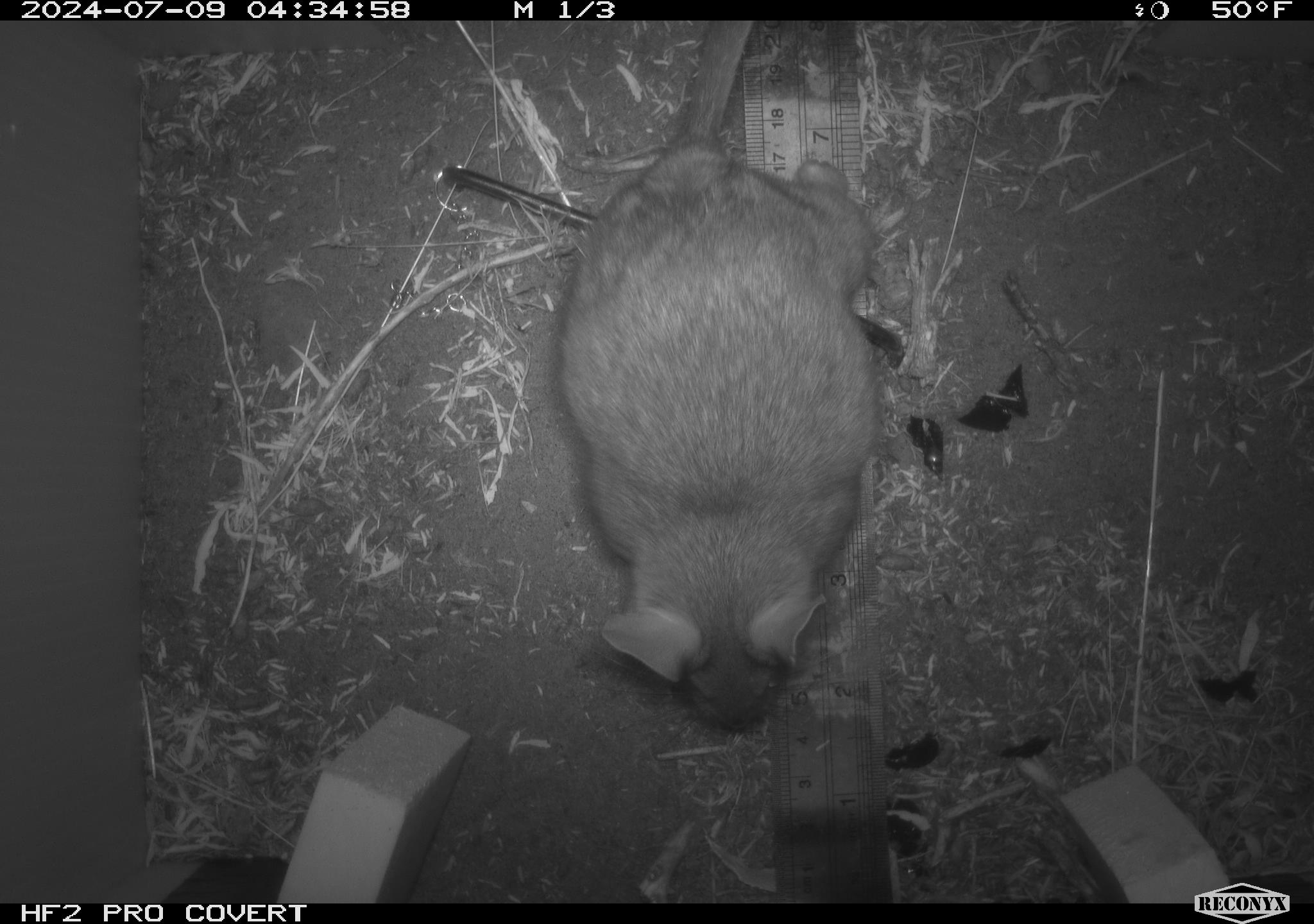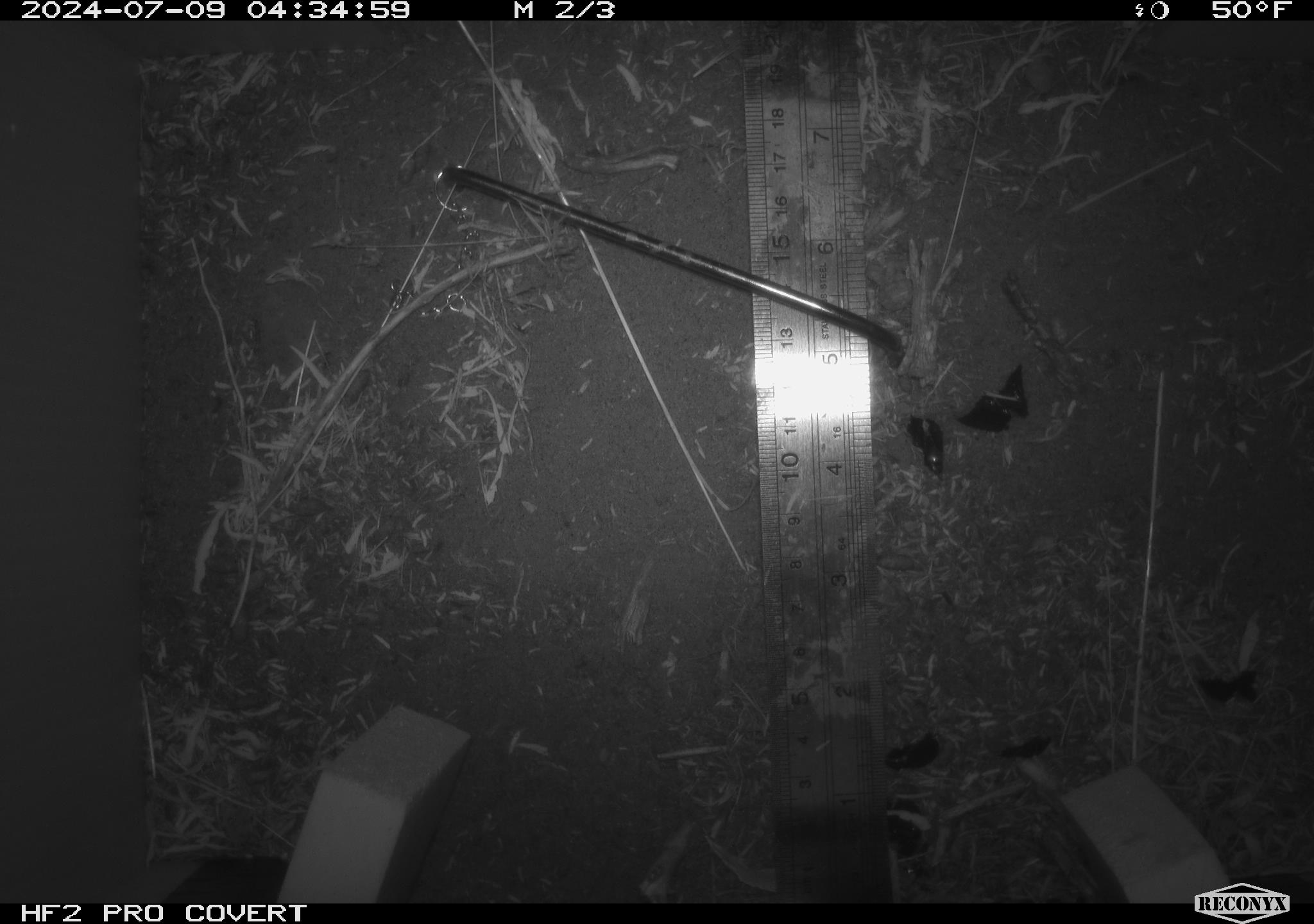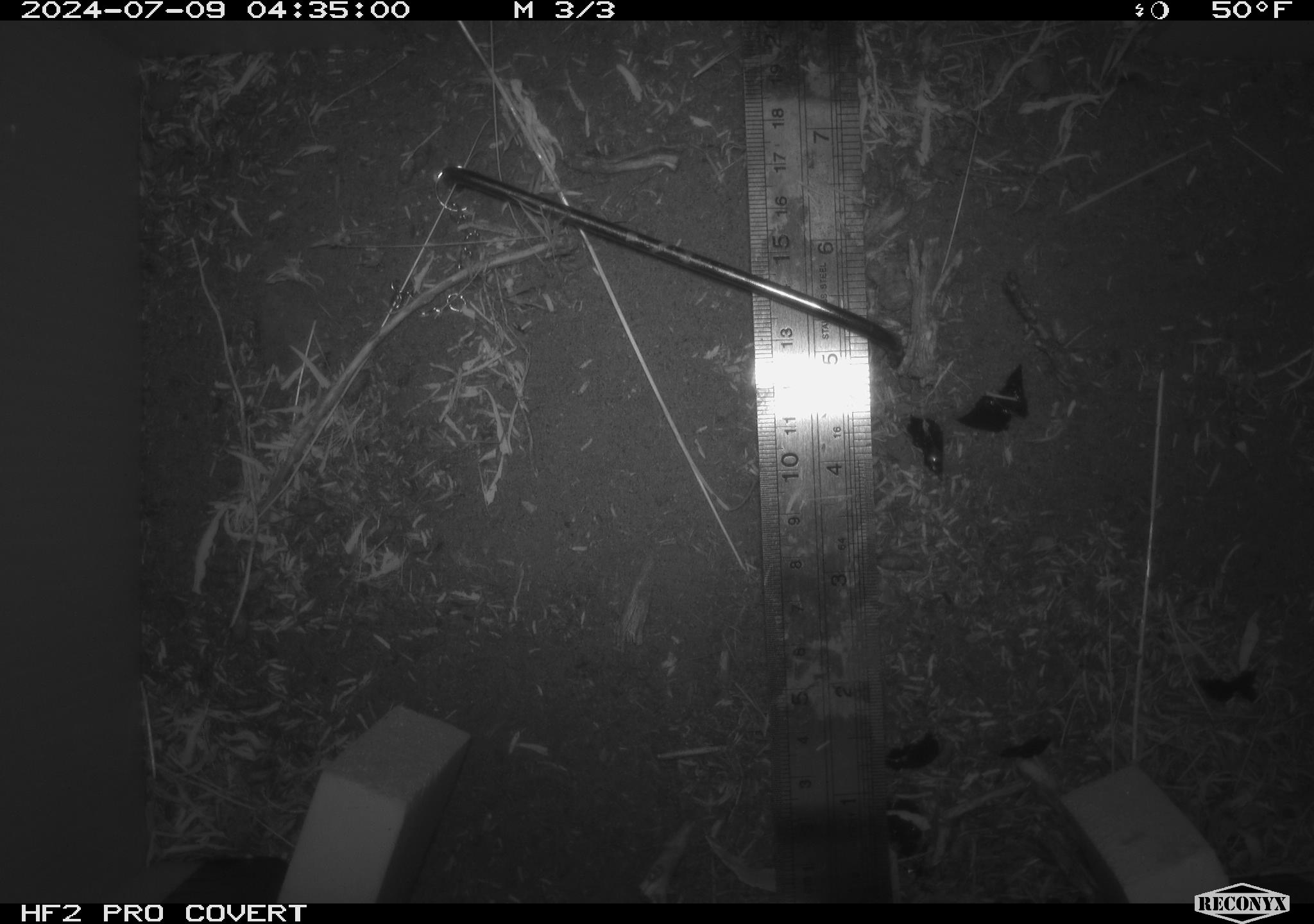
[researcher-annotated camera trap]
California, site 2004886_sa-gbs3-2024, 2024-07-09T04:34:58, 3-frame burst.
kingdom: Animalia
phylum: Chordata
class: Mammalia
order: Rodentia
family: Cricetidae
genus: Neotoma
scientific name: Neotoma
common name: pack rat or woodrat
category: neotoma species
Neotoma species (pack rat or woodrat) (Neotoma).